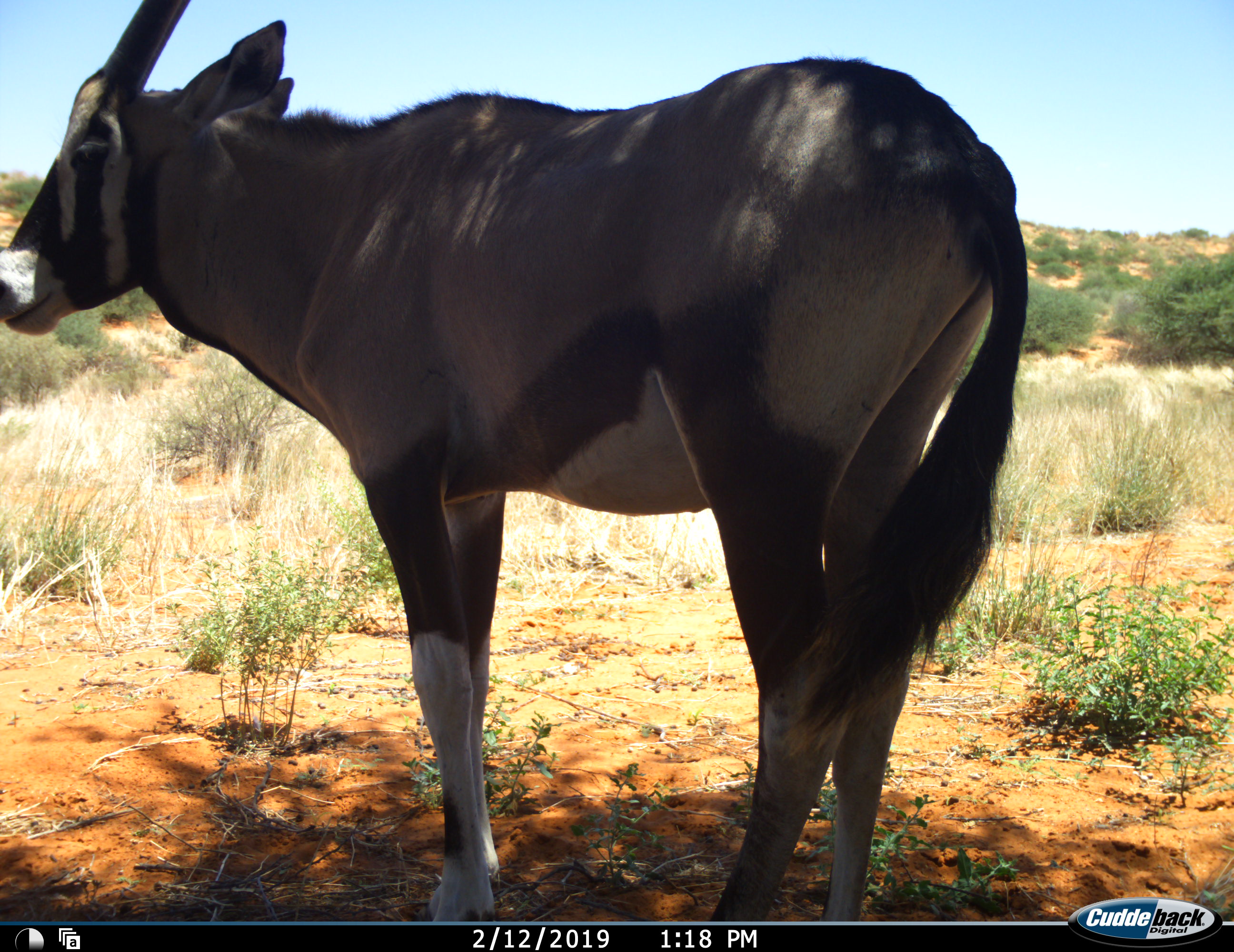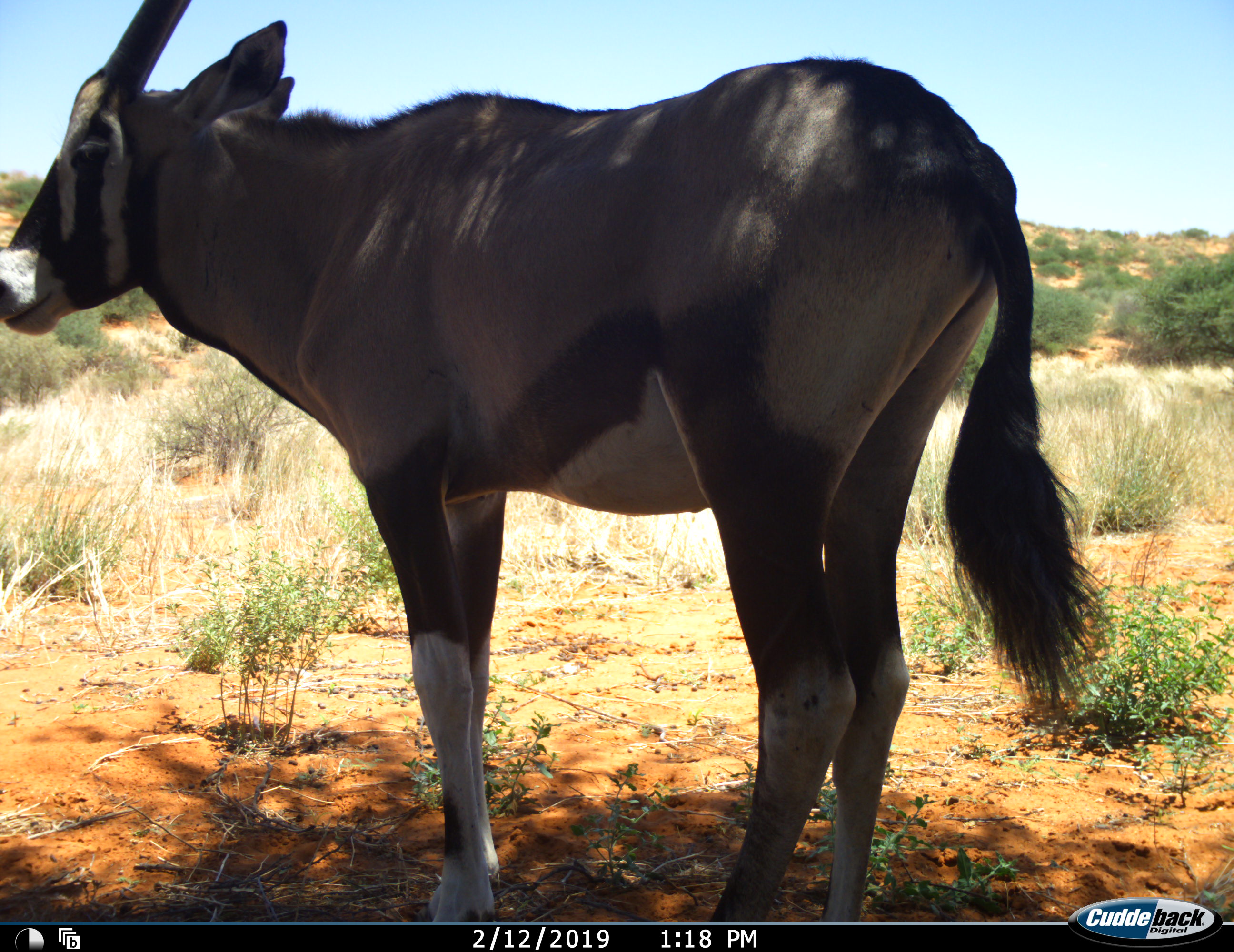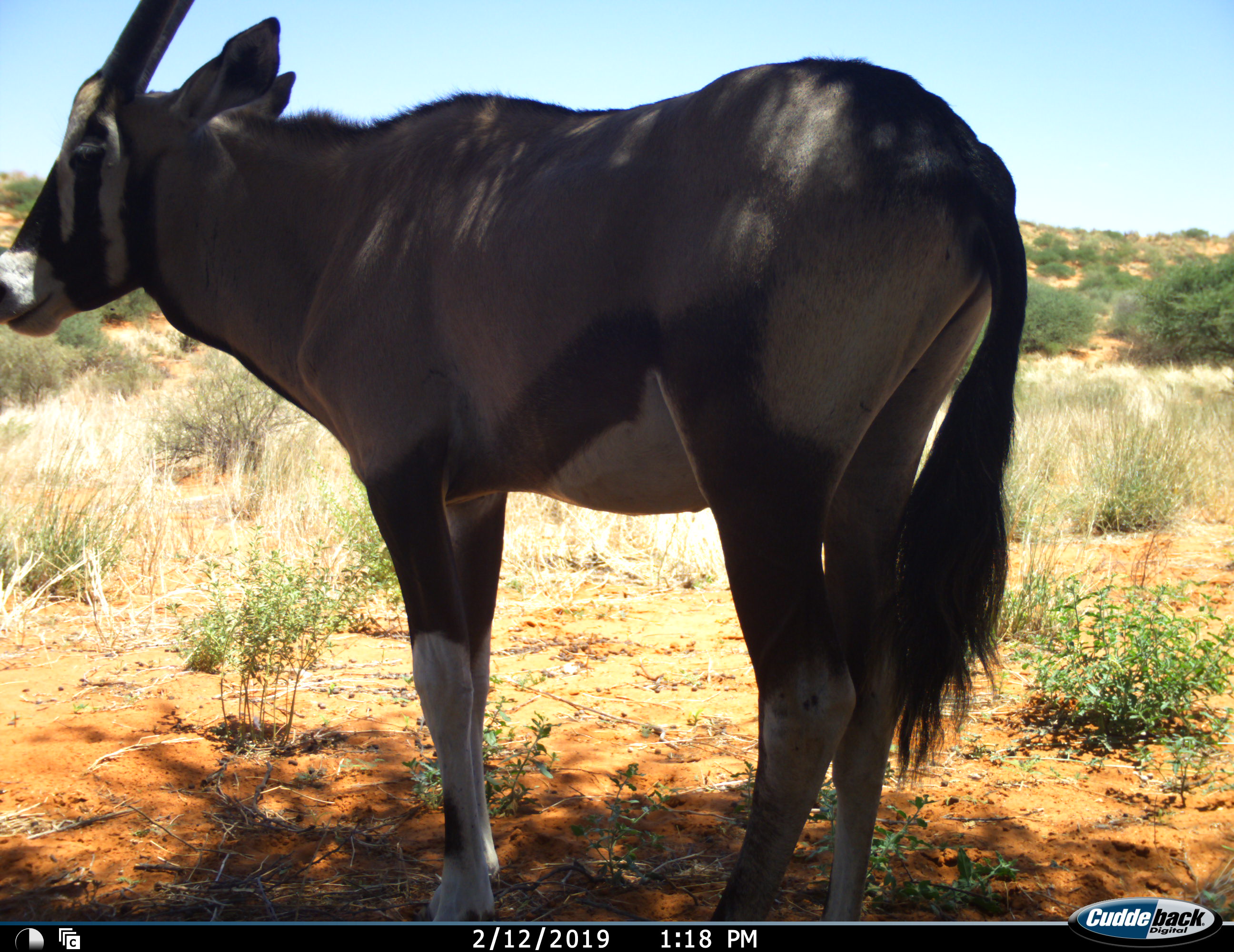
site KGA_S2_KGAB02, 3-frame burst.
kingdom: Animalia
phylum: Chordata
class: Mammalia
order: Artiodactyla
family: Bovidae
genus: Oryx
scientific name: Oryx gazella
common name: gemsbok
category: oryx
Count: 1.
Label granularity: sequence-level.